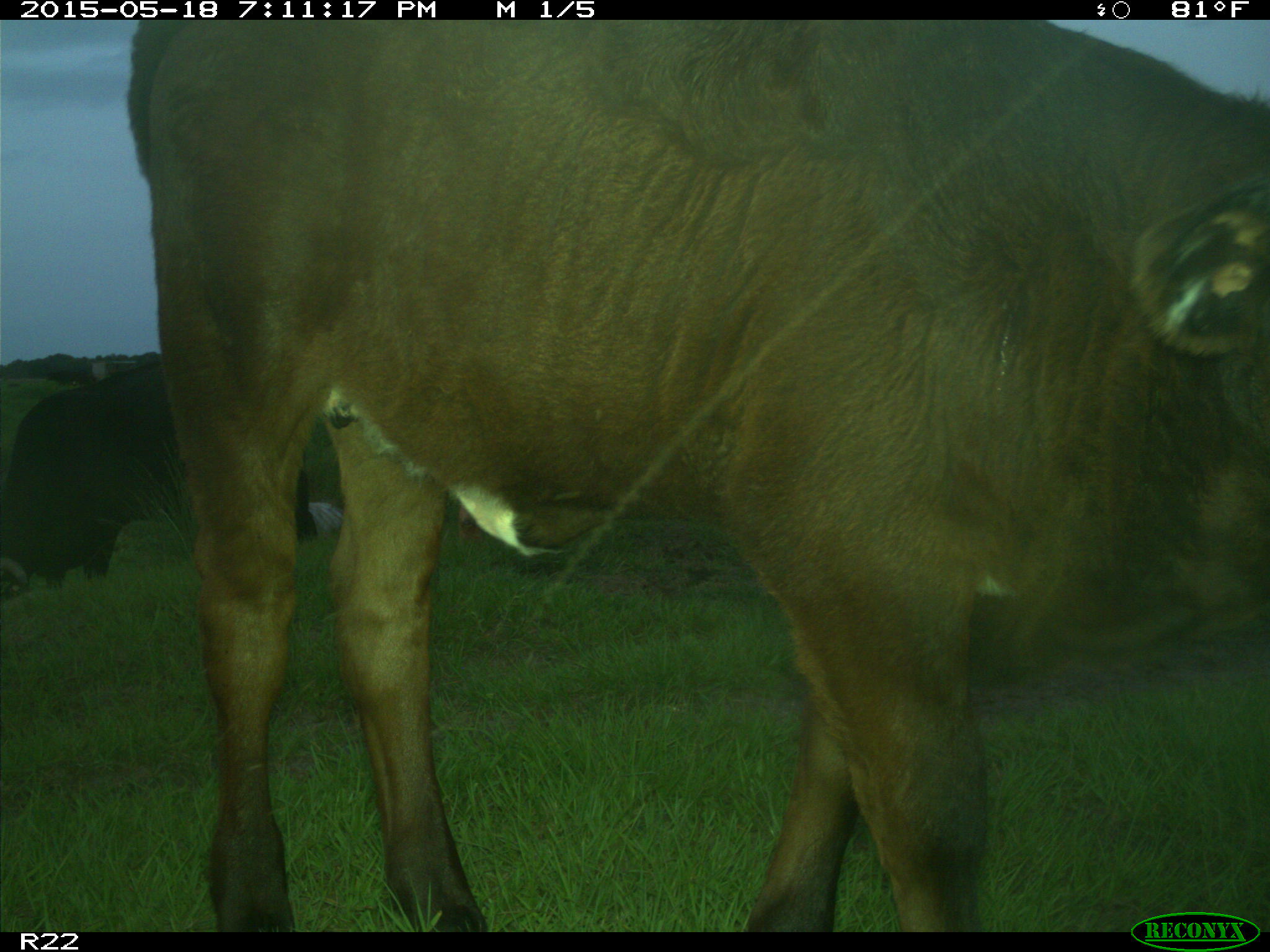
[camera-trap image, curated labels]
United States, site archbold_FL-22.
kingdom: Animalia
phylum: Chordata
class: Mammalia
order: Artiodactyla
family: Bovidae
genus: Bos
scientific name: Bos taurus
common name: domestic cow